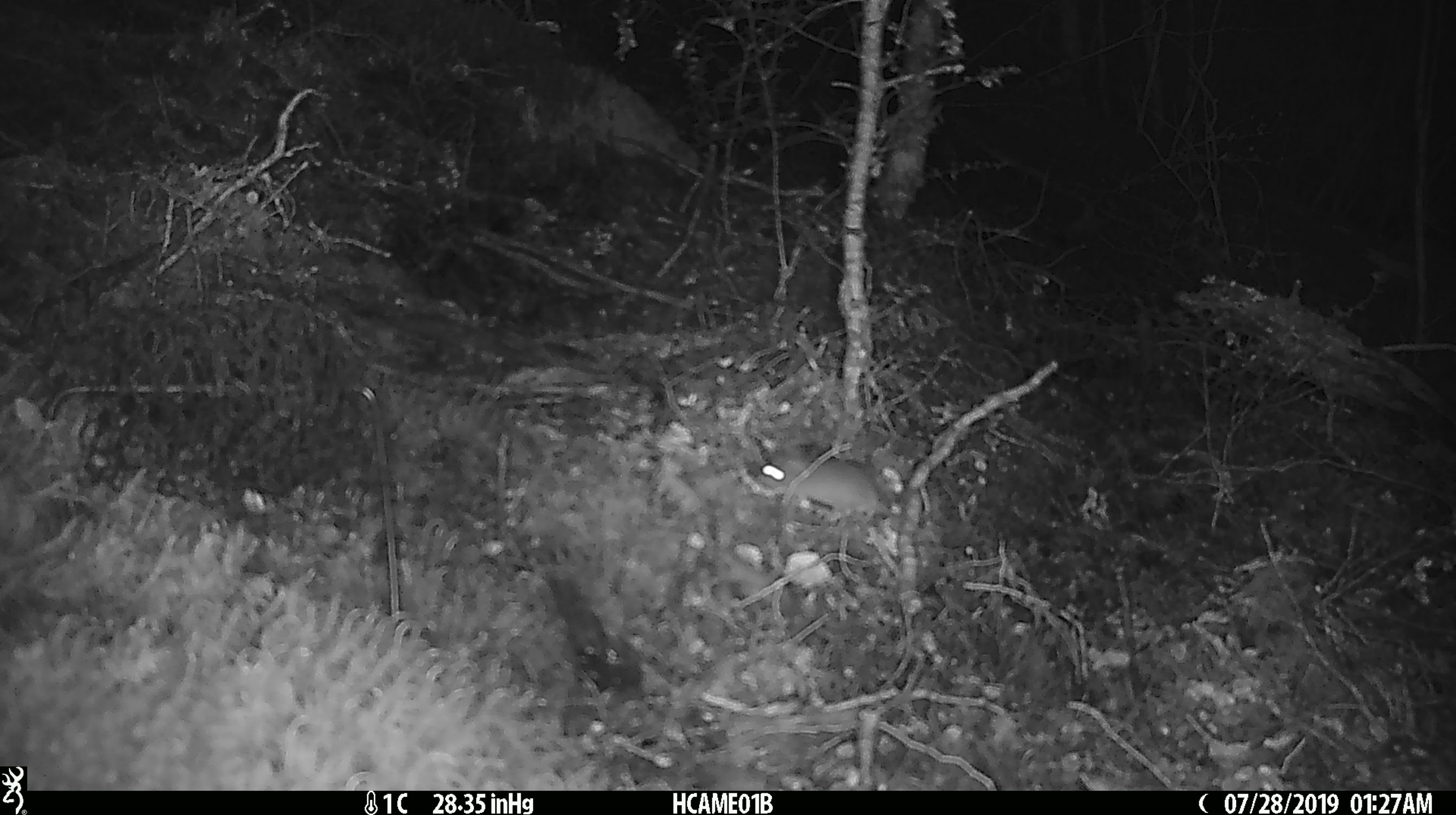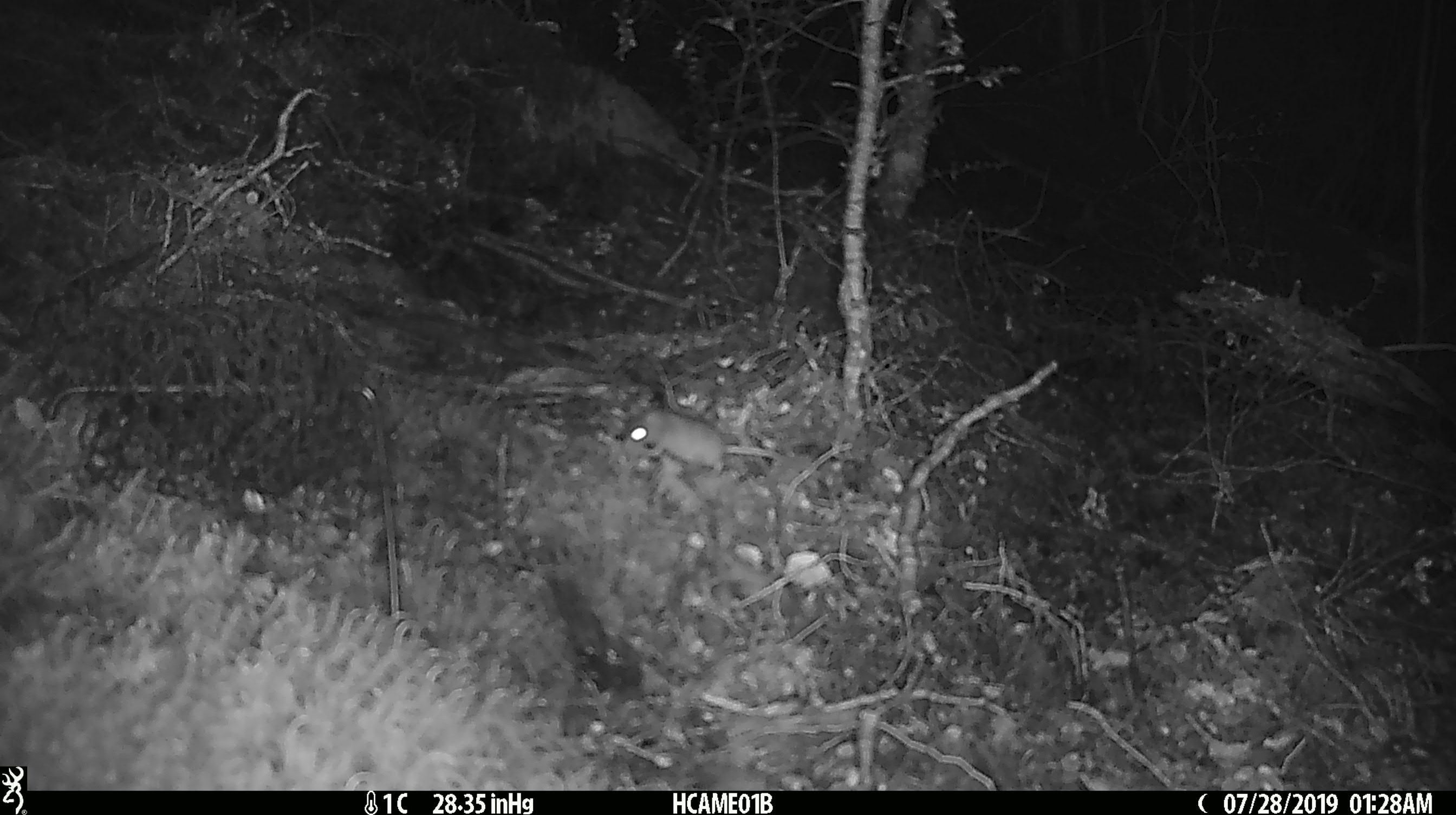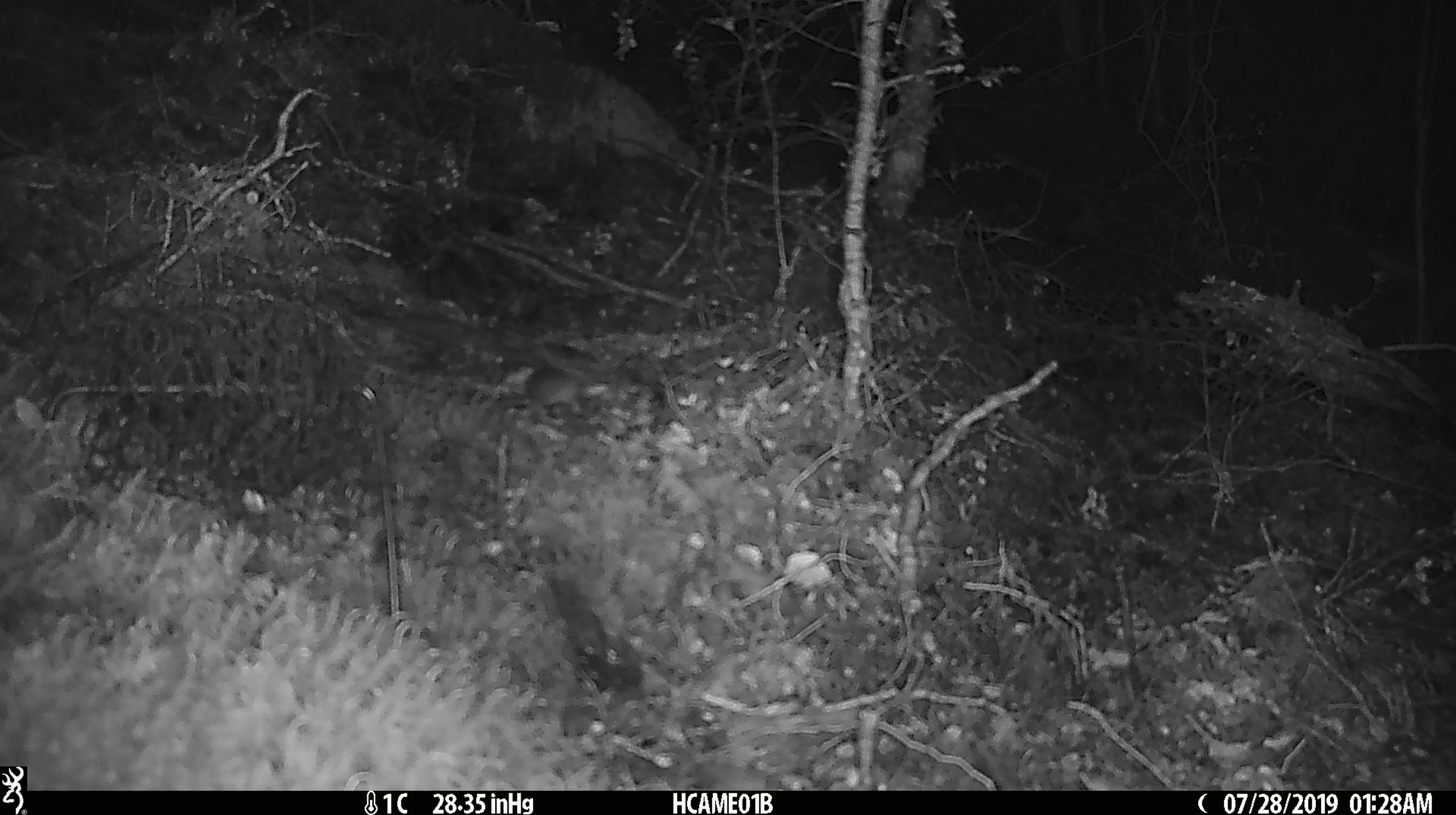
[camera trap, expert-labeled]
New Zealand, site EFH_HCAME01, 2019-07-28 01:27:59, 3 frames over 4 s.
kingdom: Animalia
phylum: Chordata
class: Mammalia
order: Rodentia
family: Muridae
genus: Mus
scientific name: Mus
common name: mouse